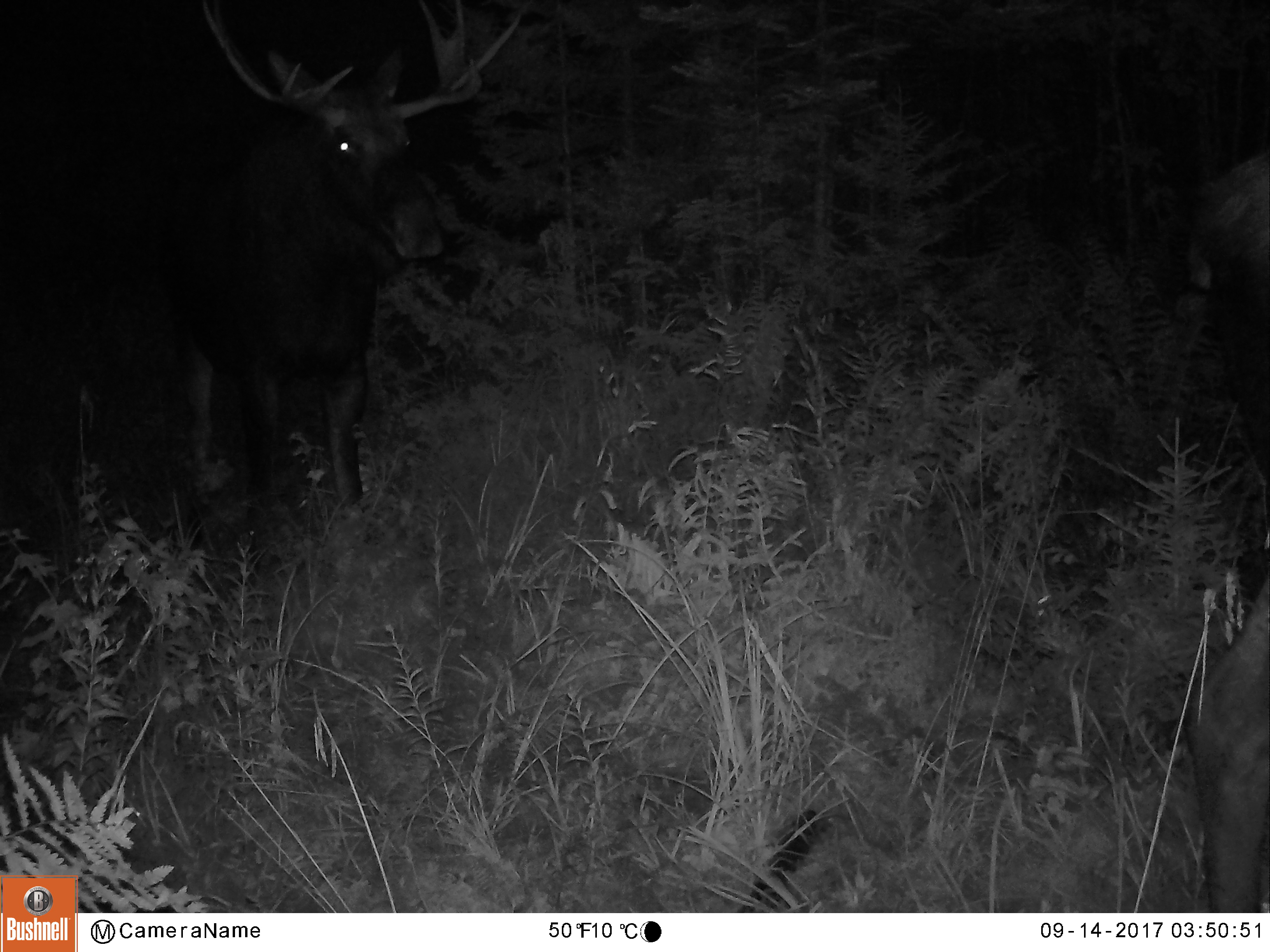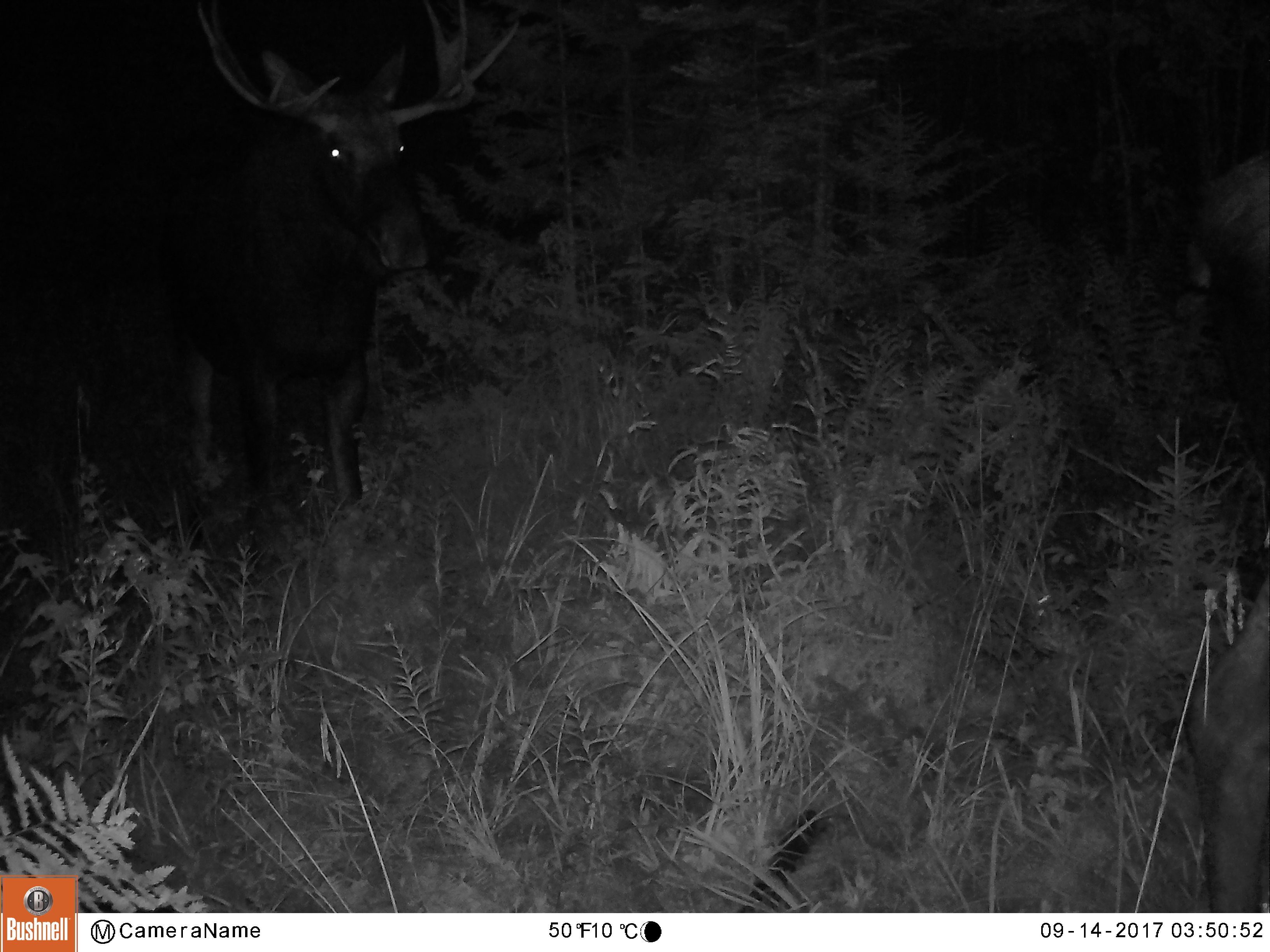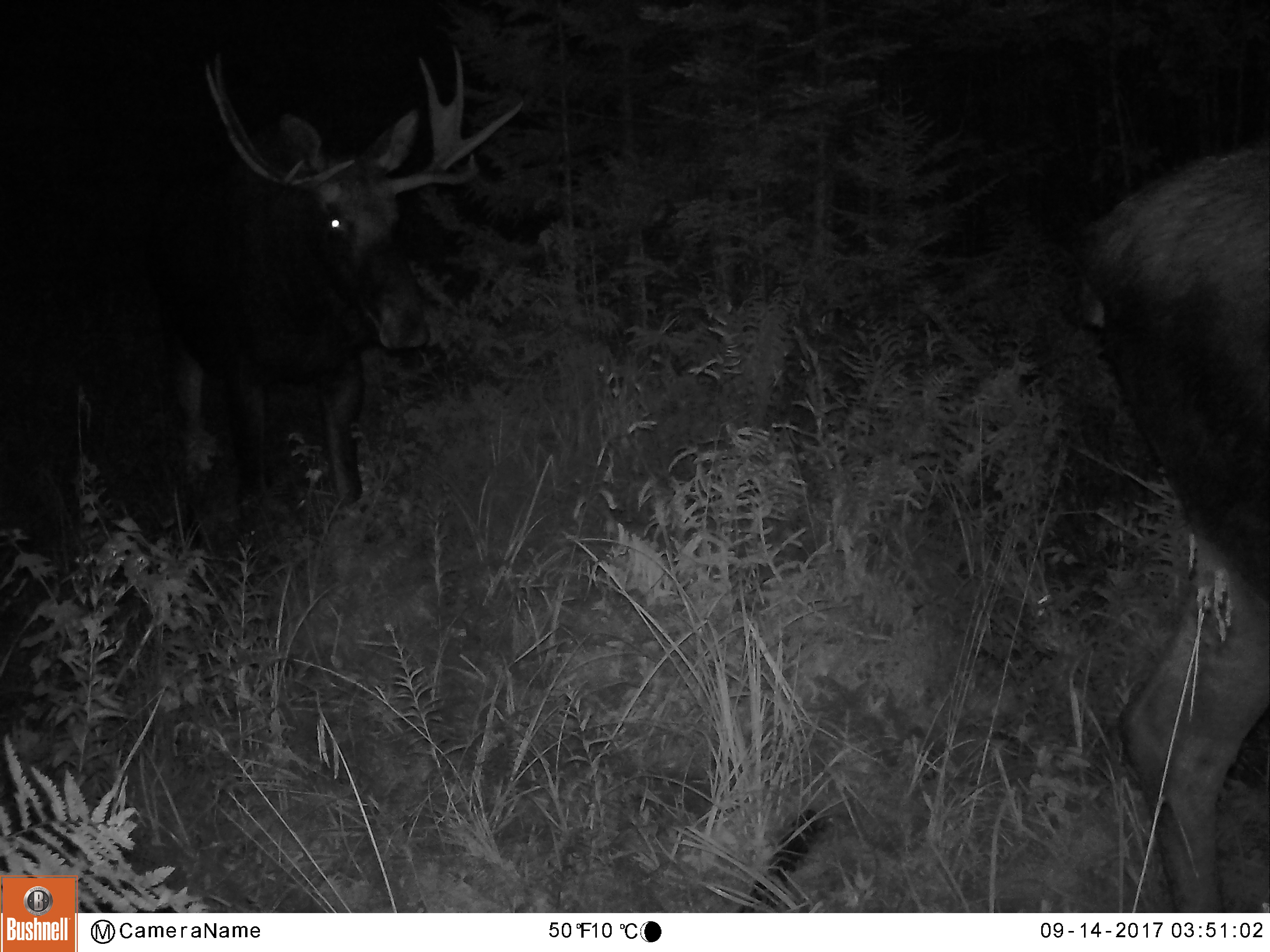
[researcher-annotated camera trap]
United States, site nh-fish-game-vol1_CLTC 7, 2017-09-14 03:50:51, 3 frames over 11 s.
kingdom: Animalia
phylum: Chordata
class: Mammalia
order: Artiodactyla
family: Cervidae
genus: Alces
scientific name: Alces alces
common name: moose